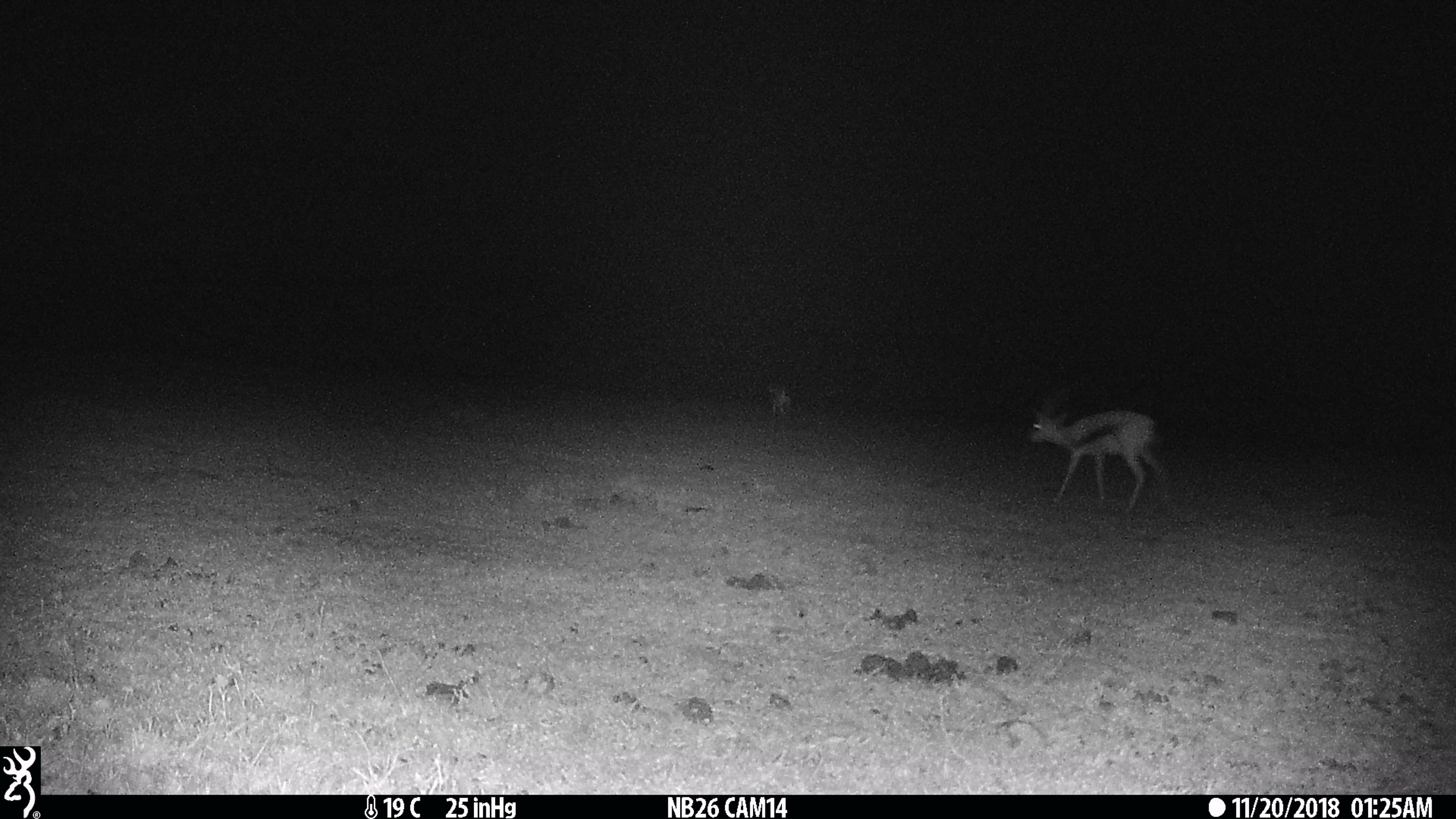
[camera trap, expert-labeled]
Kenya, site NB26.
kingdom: Animalia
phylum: Chordata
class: Mammalia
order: Artiodactyla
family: Bovidae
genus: Eudorcas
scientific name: Eudorcas thomsonii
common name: thomon's gazelle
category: gazelle thomsons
Gazelle thomsons (thomon's gazelle) (Eudorcas thomsonii).